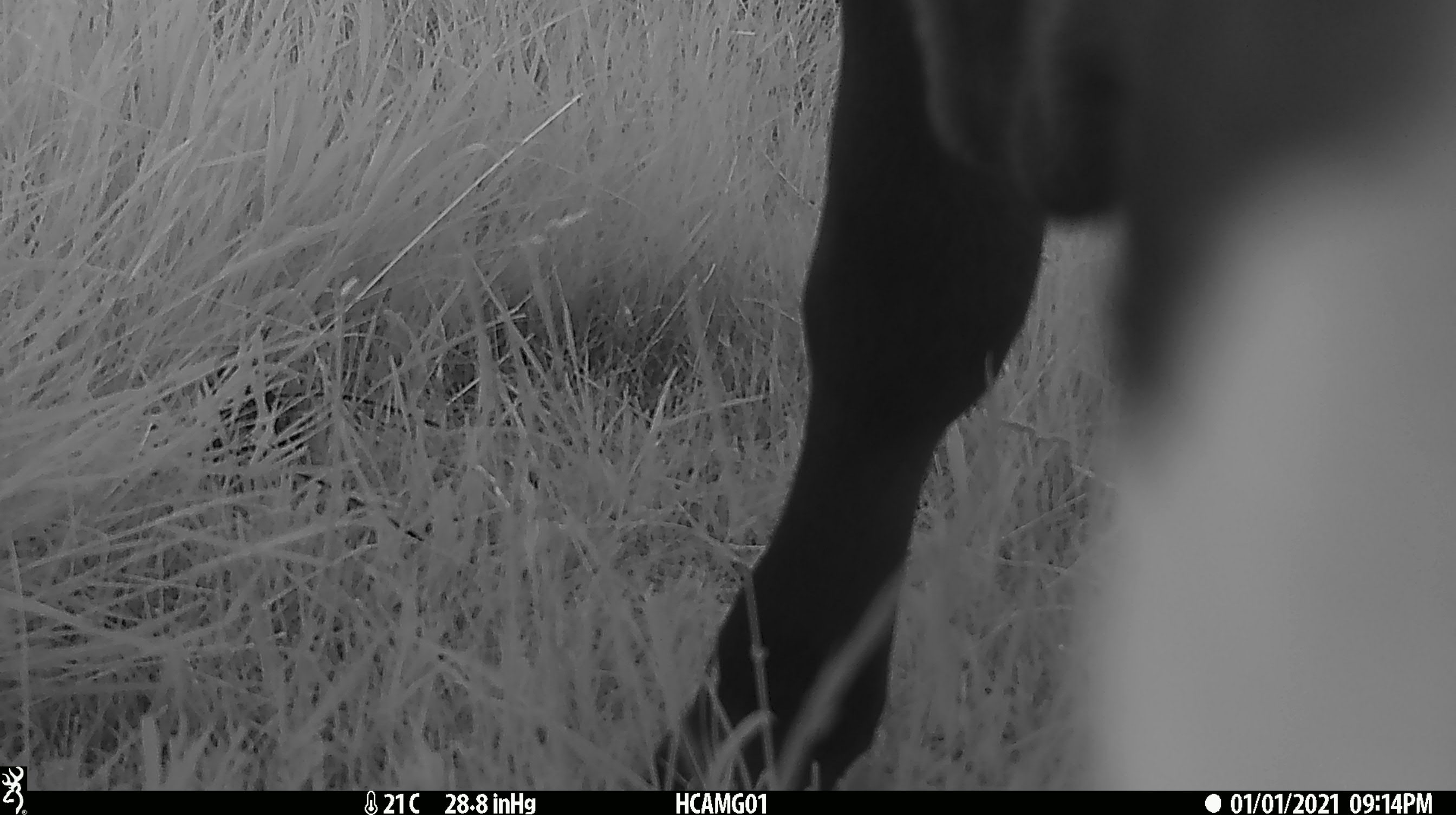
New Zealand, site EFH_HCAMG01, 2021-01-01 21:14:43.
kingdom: Animalia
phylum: Chordata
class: Mammalia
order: Artiodactyla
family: Bovidae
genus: Bos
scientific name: Bos taurus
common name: domestic cow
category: cow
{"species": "cow (domestic cow) (Bos taurus)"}